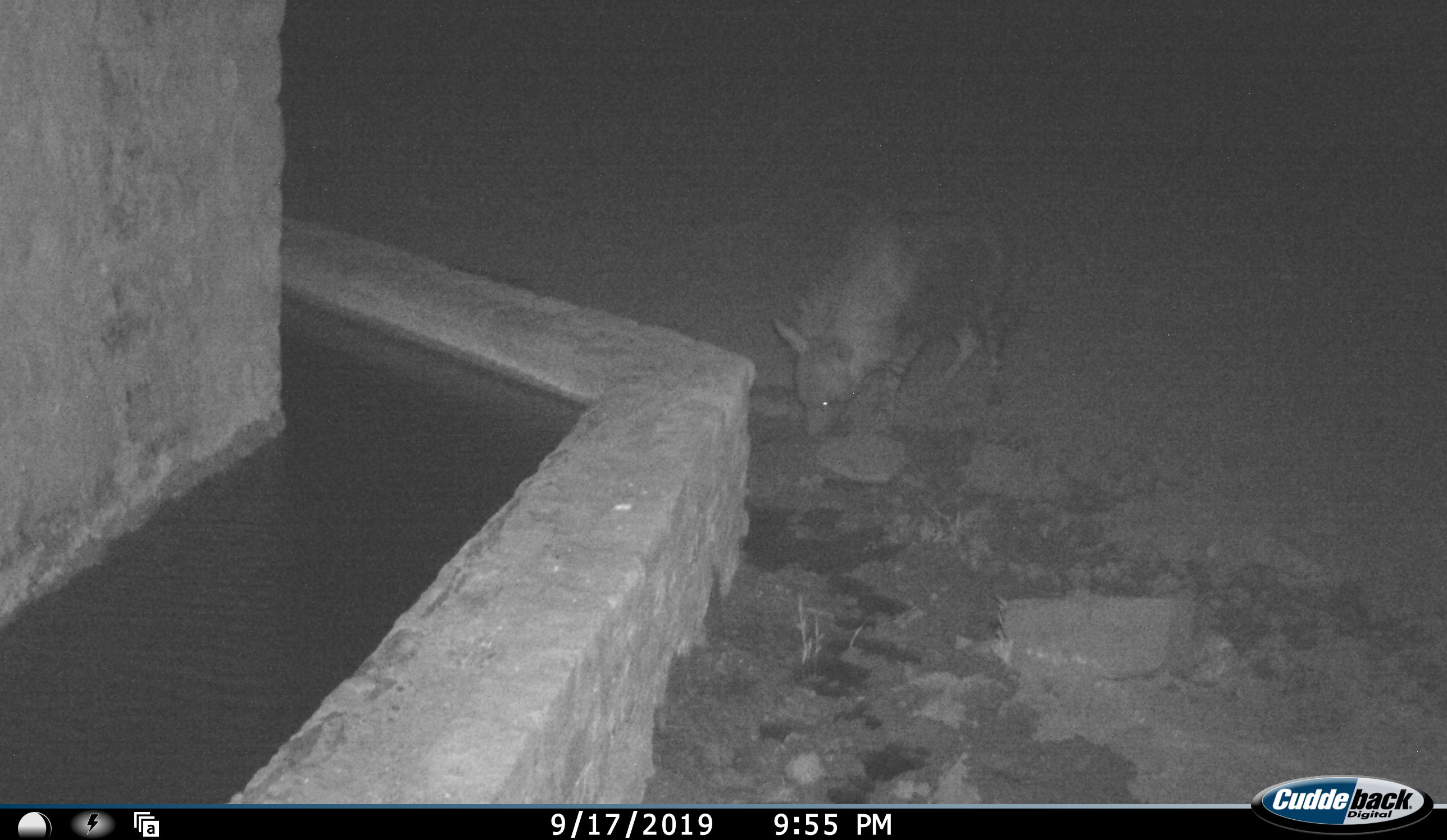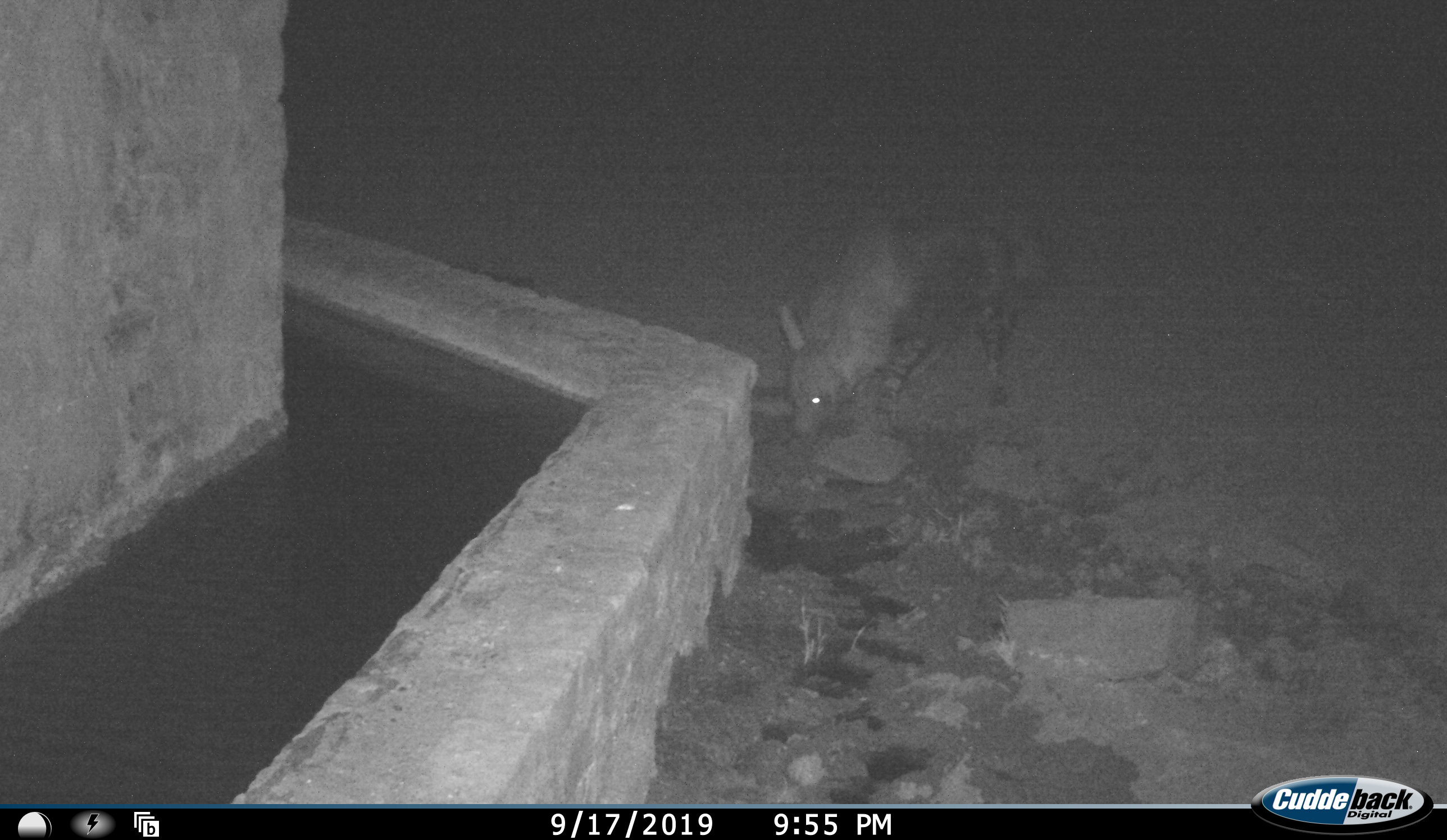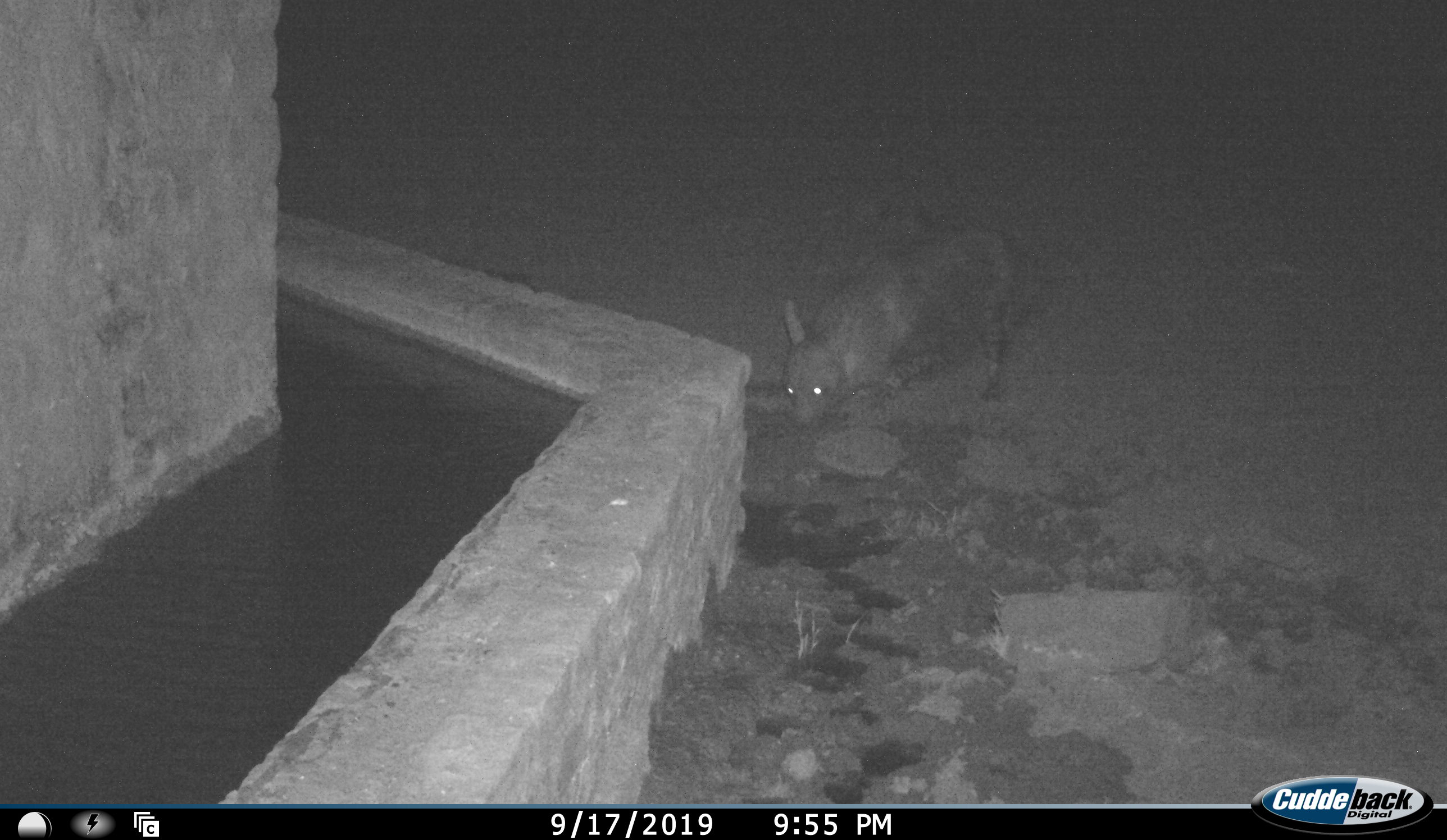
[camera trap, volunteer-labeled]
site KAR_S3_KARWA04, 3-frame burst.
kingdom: Animalia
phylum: Chordata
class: Mammalia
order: Carnivora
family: Hyaenidae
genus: Parahyaena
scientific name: Parahyaena brunnea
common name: brown hyena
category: hyenabrown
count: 1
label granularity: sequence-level